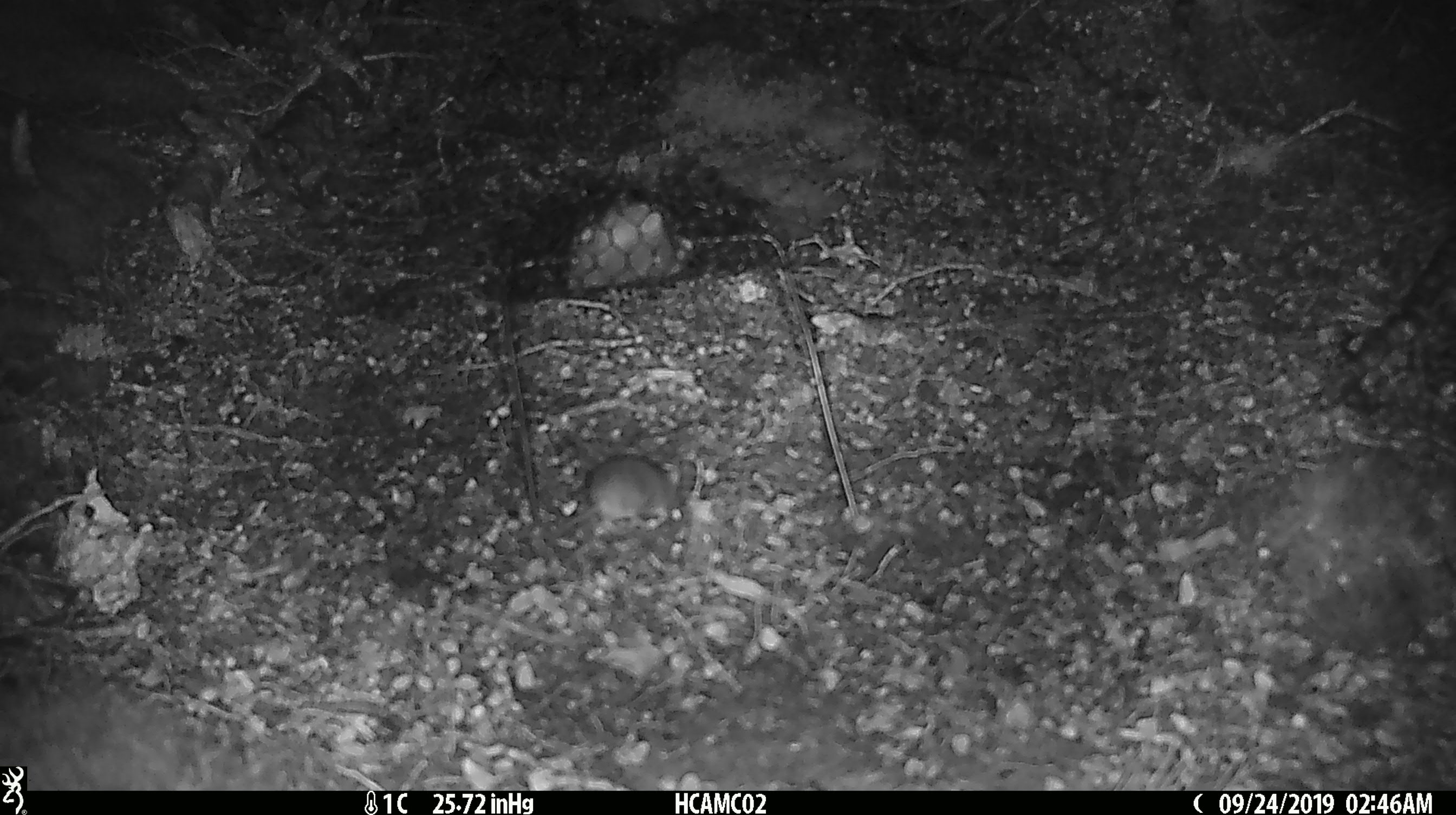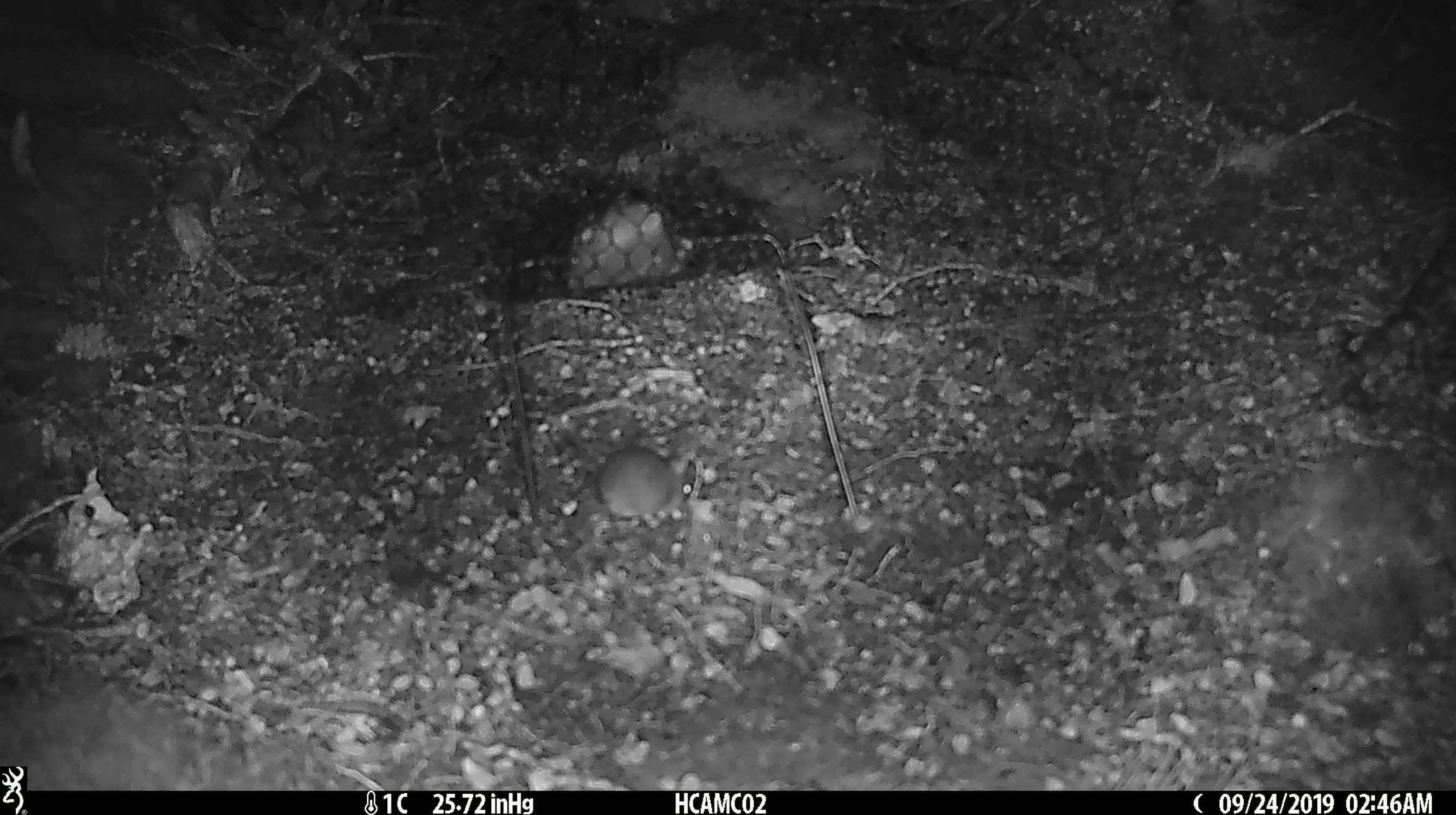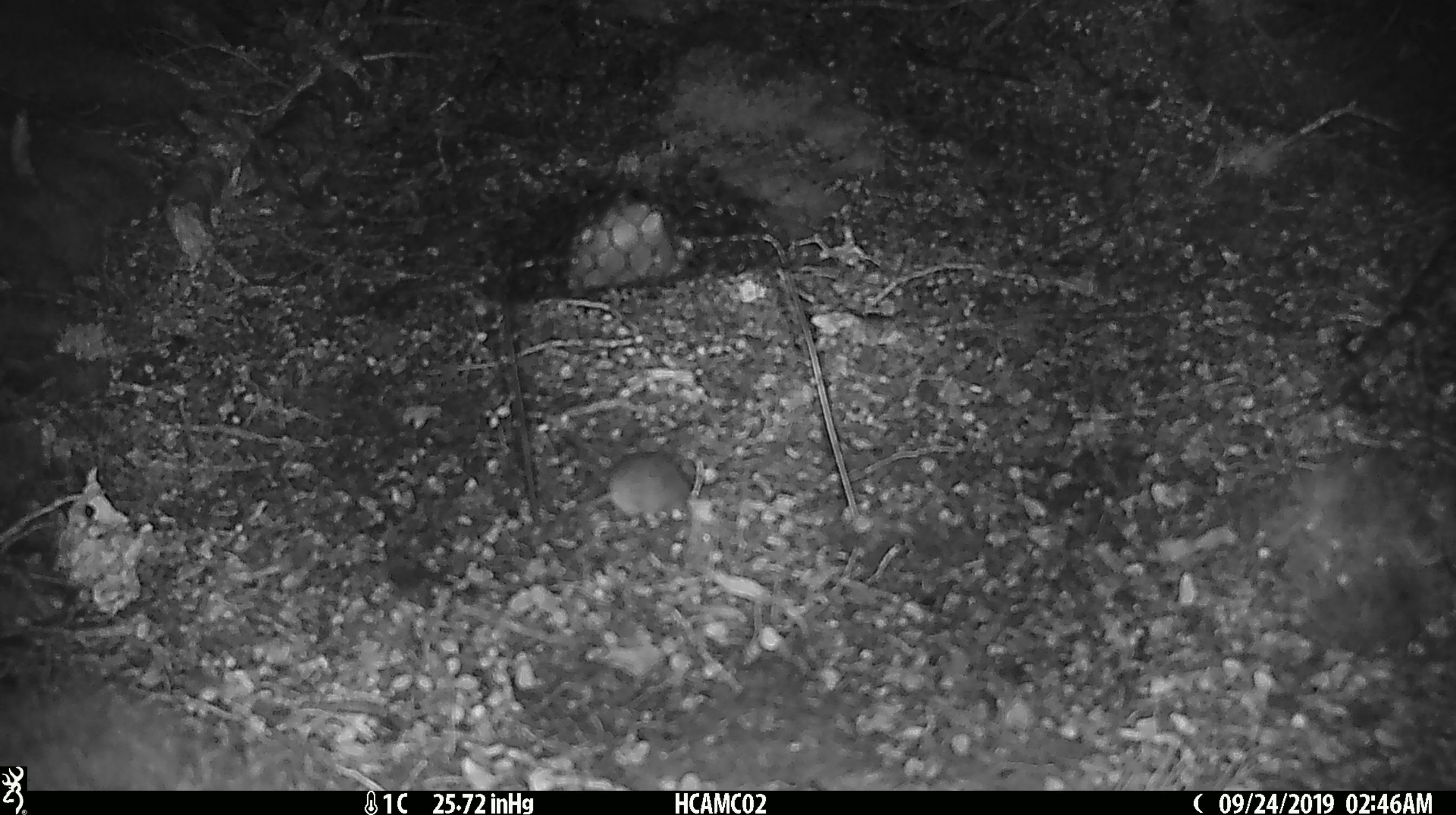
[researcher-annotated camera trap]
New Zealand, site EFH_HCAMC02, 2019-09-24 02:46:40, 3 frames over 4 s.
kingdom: Animalia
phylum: Chordata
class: Mammalia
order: Rodentia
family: Muridae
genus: Mus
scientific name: Mus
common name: mouse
Mouse (Mus).